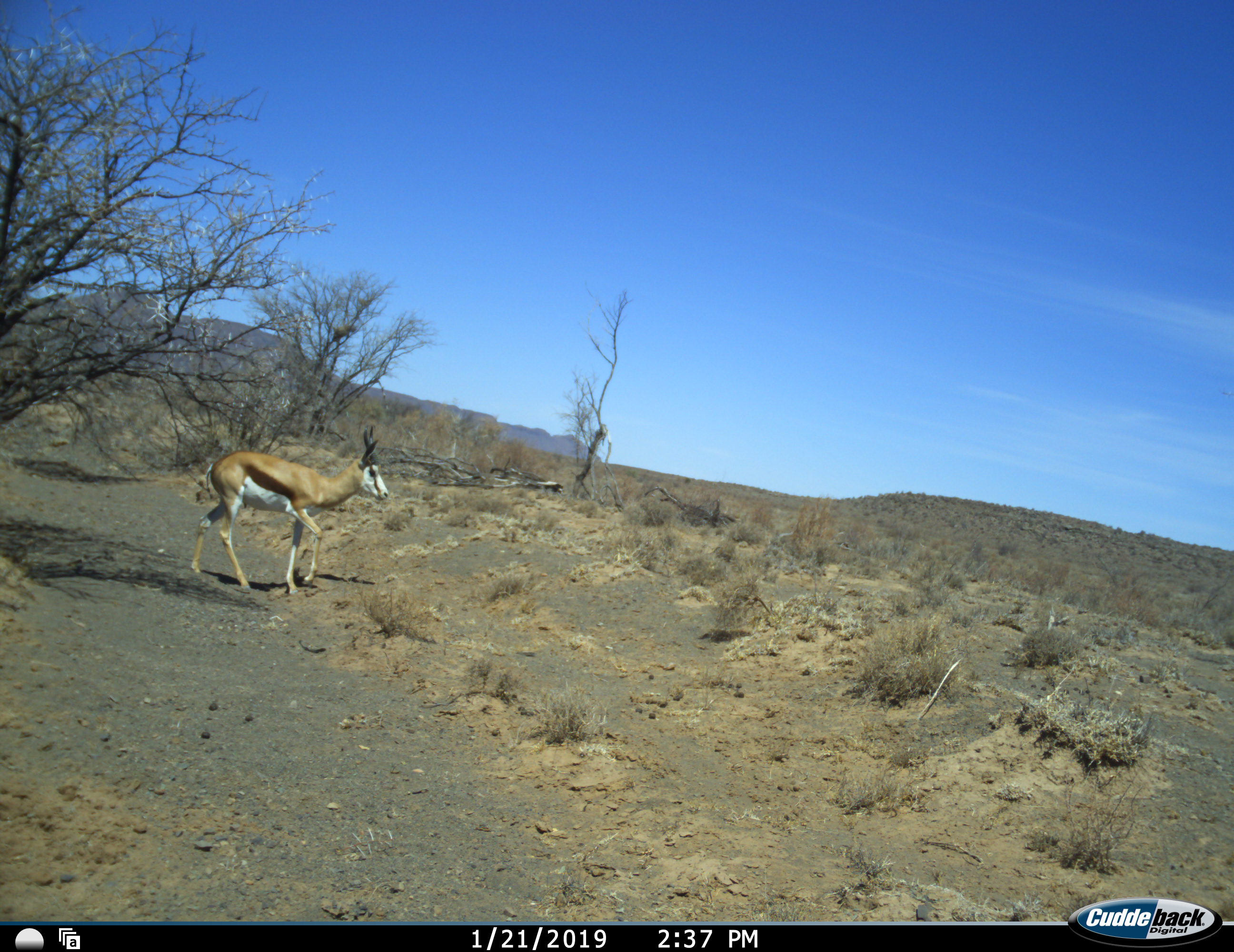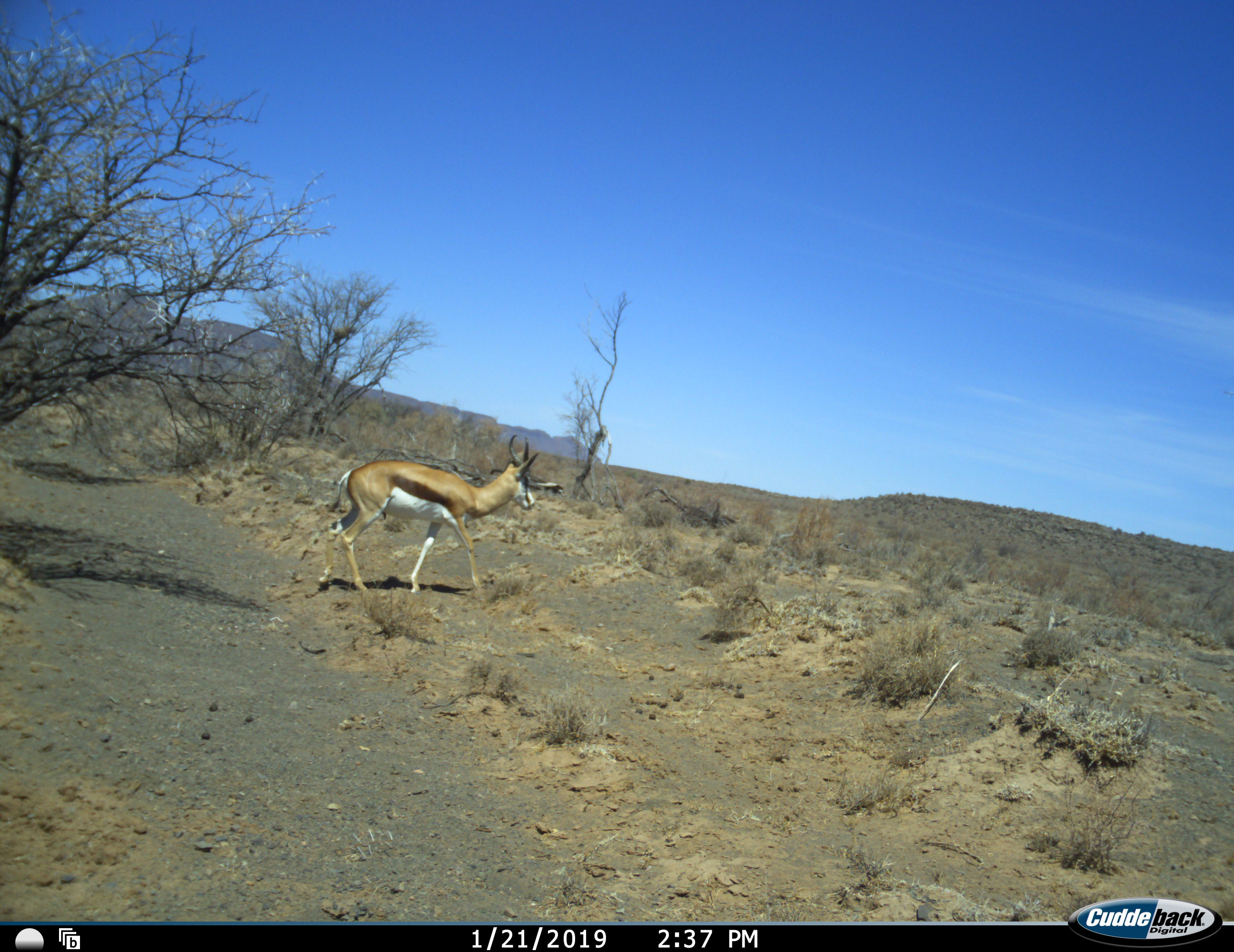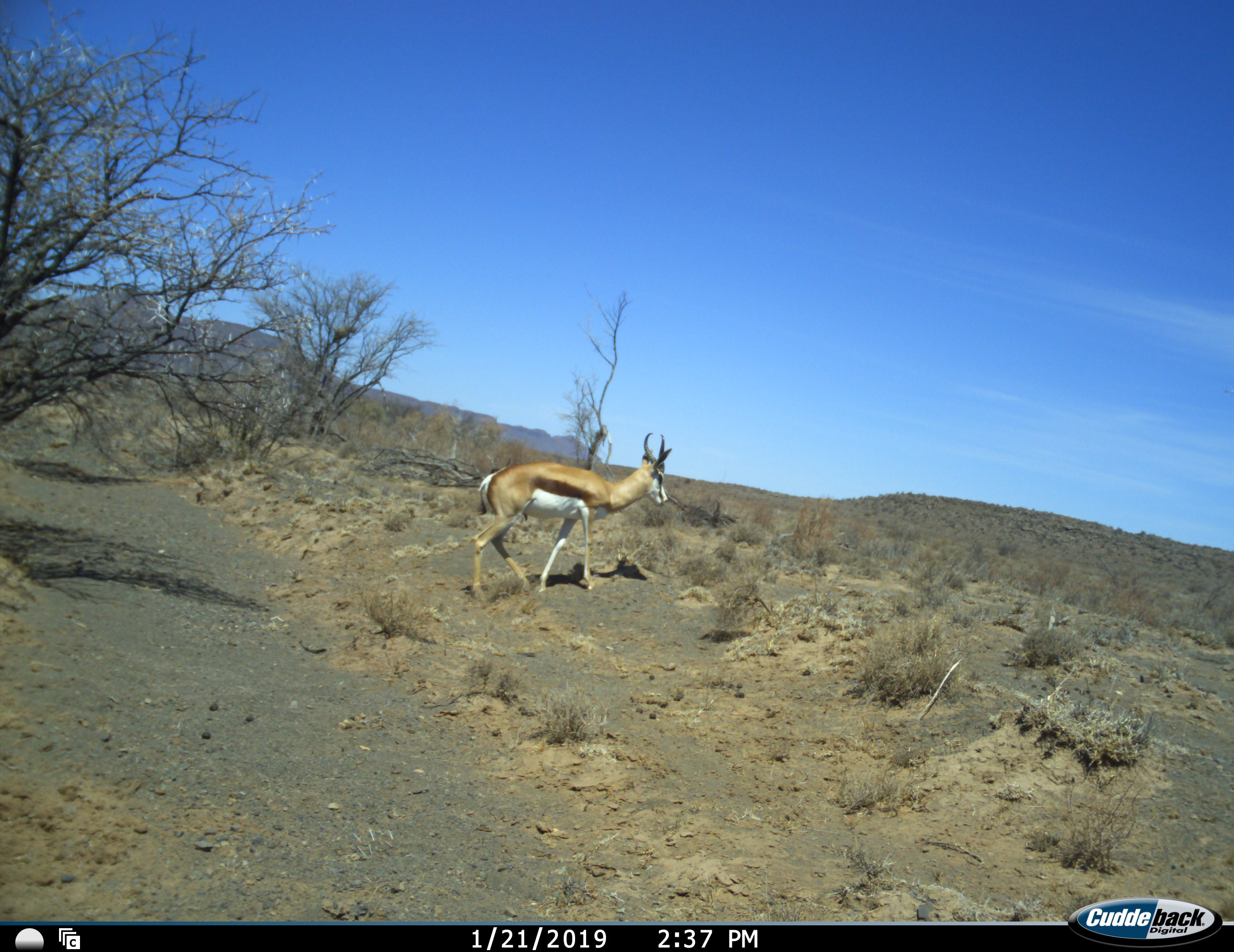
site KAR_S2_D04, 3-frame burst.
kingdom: Animalia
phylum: Chordata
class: Mammalia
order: Artiodactyla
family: Bovidae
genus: Antidorcas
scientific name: Antidorcas marsupialis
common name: springbok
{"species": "springbok (Antidorcas marsupialis)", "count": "1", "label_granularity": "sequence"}